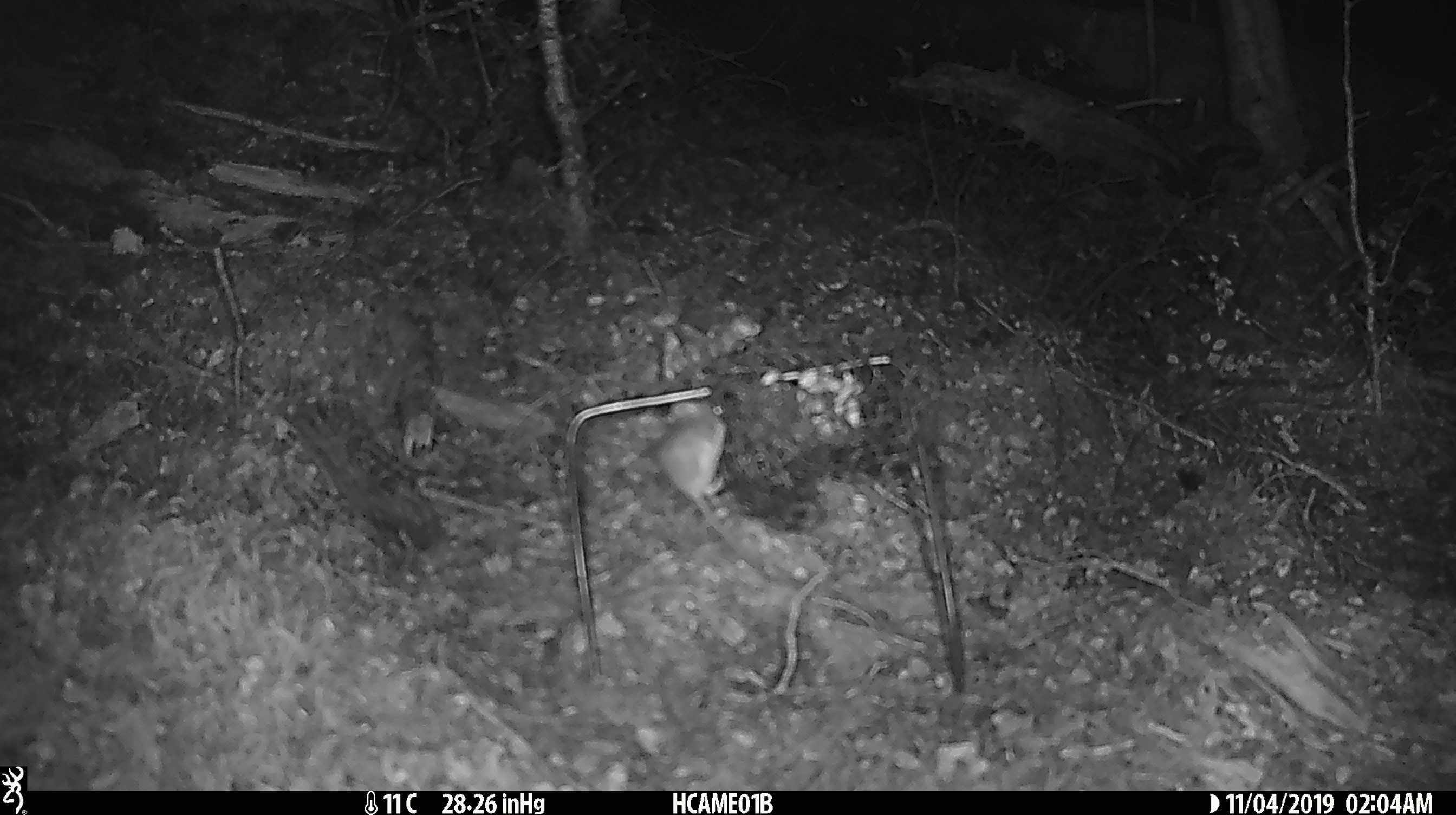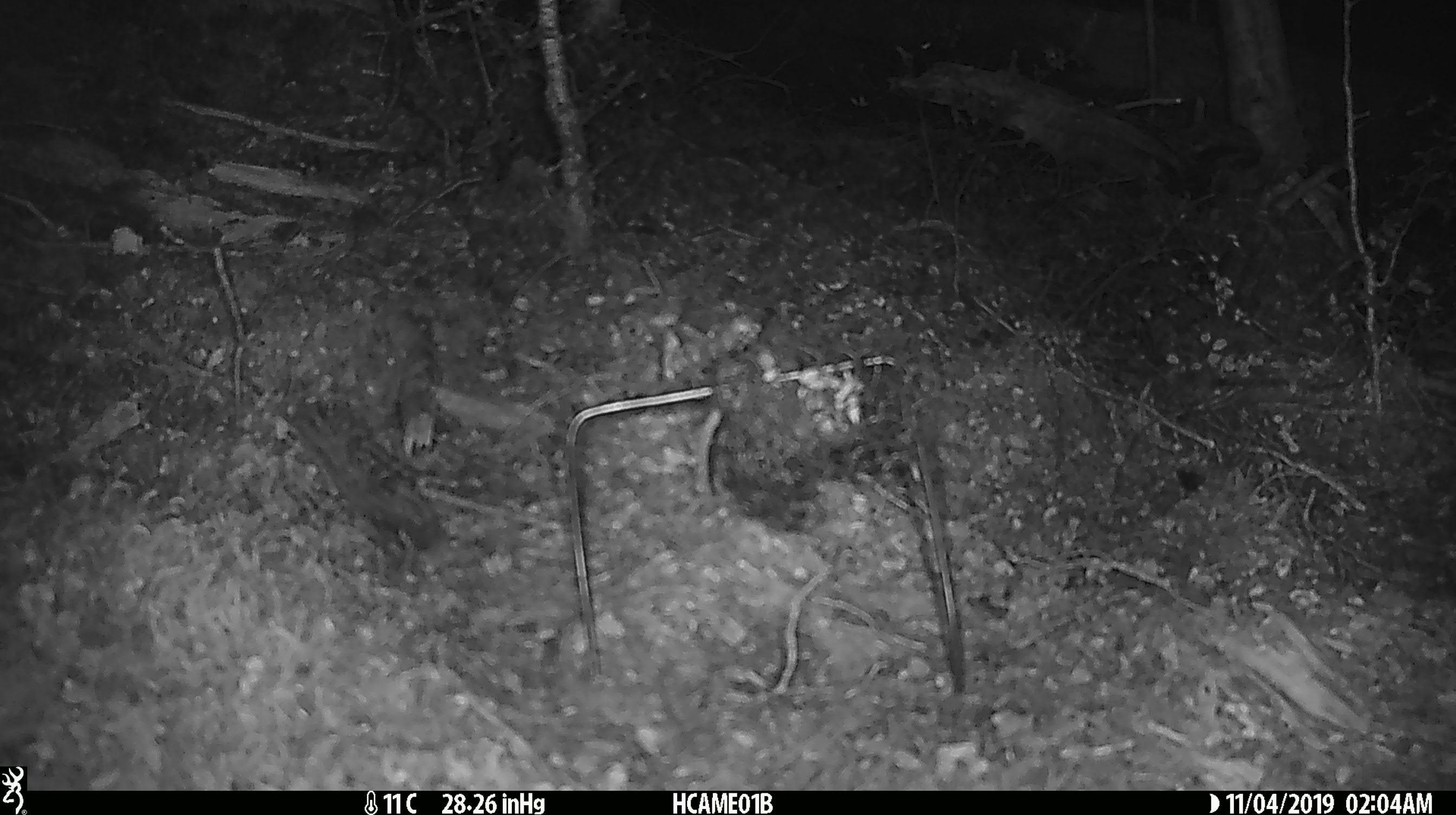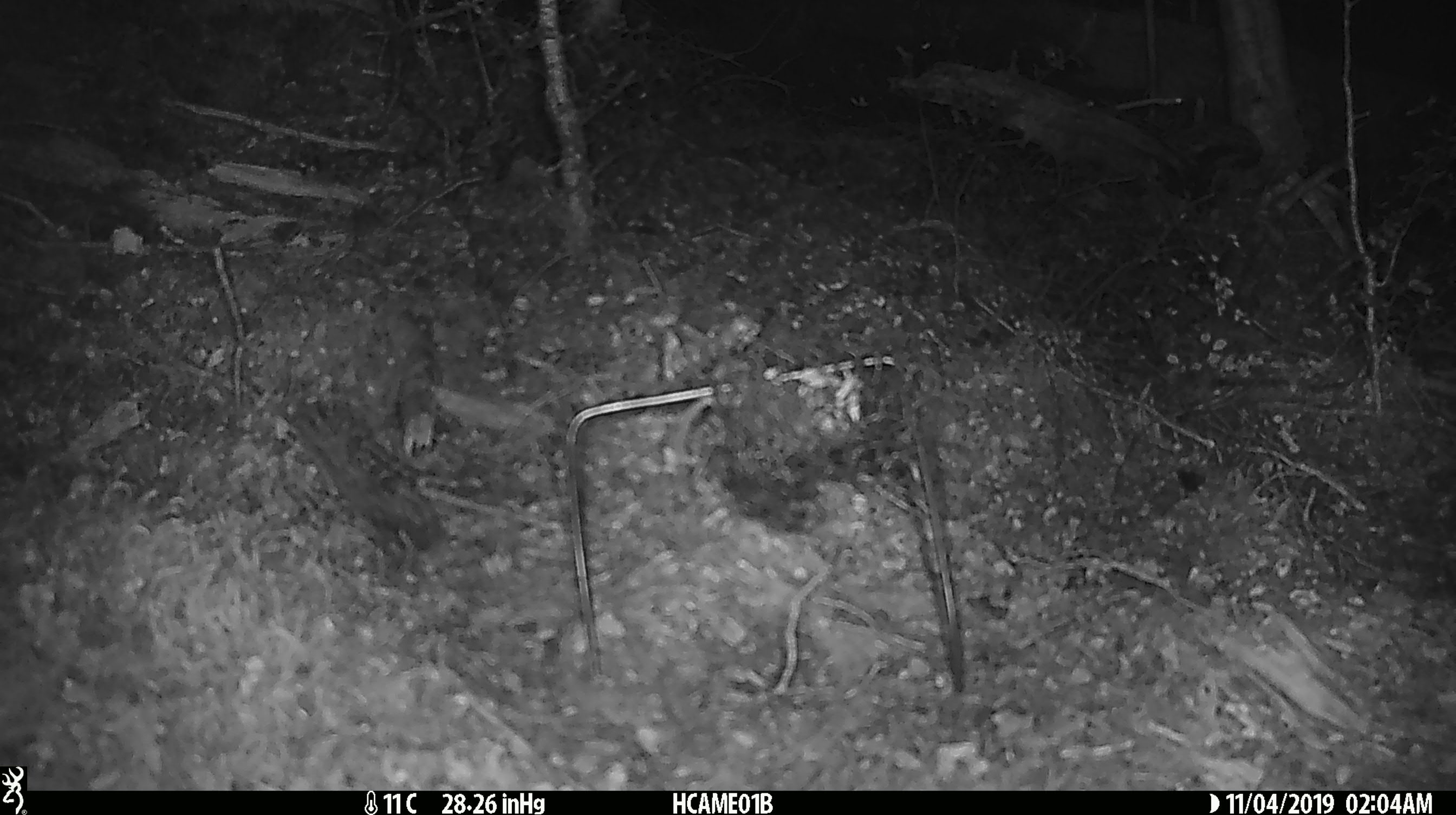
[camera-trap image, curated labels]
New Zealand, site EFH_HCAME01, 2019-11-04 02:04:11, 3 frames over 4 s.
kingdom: Animalia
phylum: Chordata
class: Mammalia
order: Rodentia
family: Muridae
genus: Mus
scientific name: Mus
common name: mouse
Mouse (Mus).